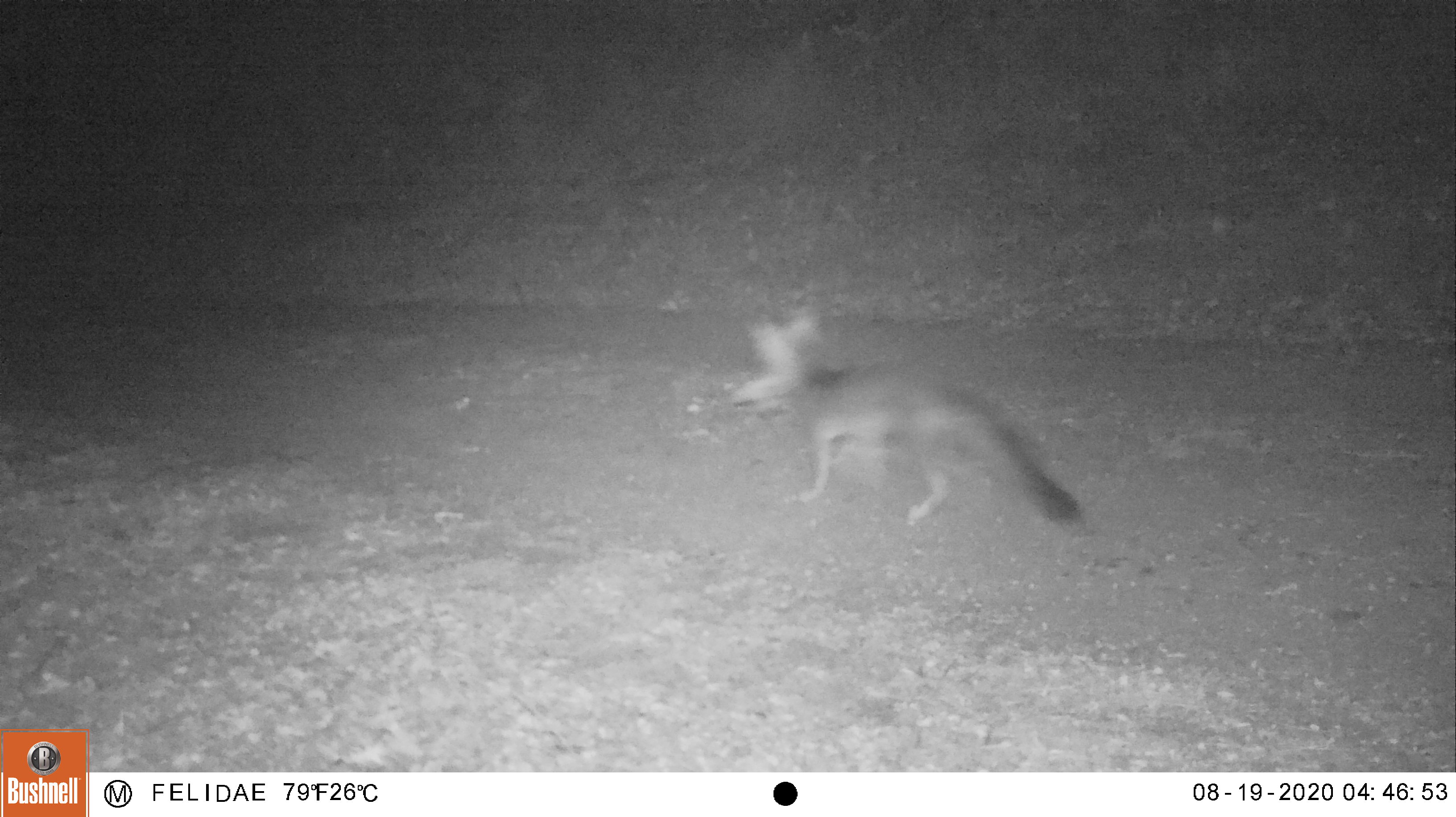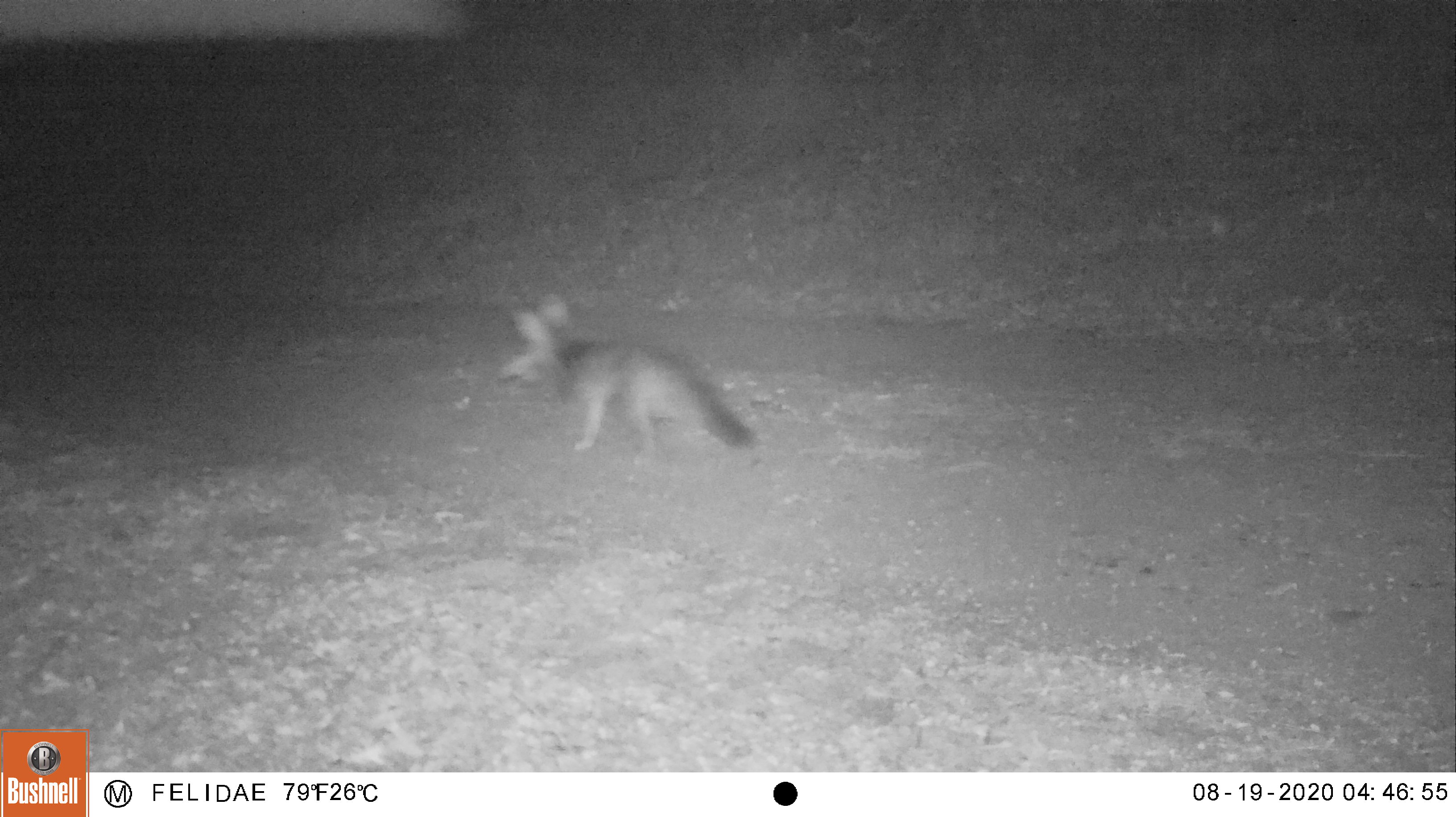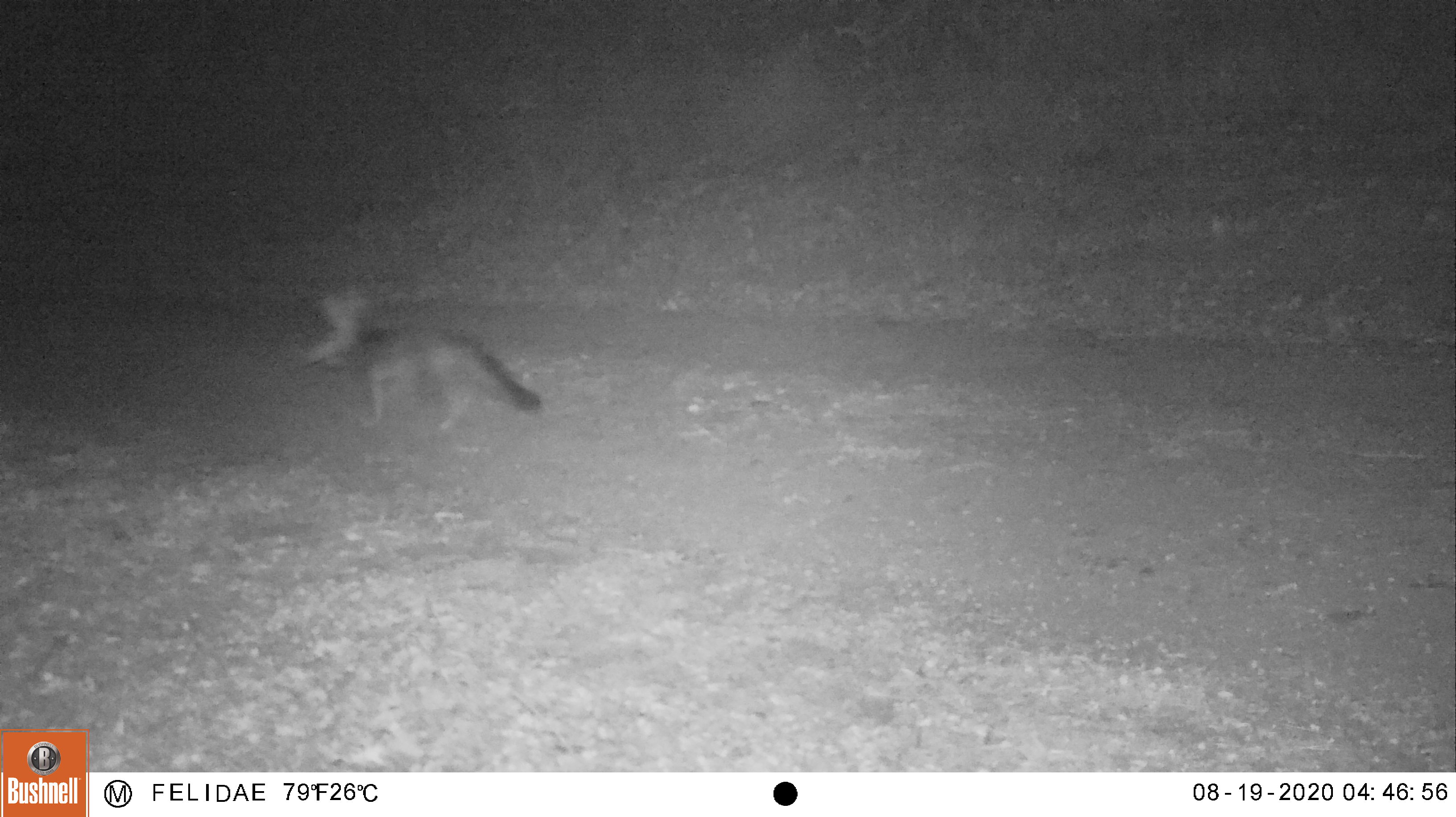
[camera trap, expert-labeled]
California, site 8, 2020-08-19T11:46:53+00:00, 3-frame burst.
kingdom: Animalia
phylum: Chordata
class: Mammalia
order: Carnivora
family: Canidae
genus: Urocyon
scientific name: Urocyon cinereoargenteus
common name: gray fox